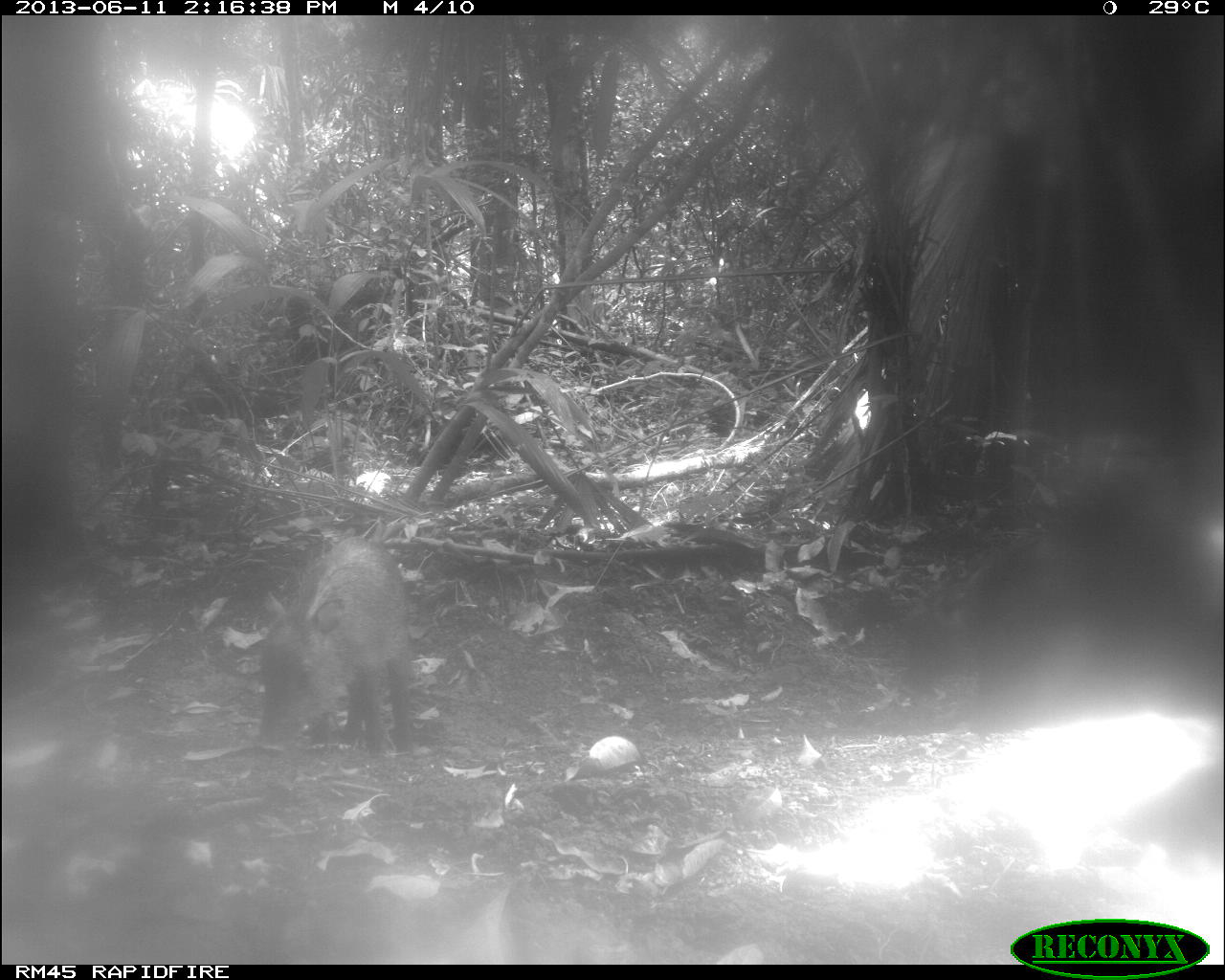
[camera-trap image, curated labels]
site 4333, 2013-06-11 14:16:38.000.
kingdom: Animalia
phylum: Chordata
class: Mammalia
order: Artiodactyla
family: Tayassuidae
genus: Tayassu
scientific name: Tayassu pecari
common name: white-lipped peccary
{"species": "Tayassu pecari (white-lipped peccary)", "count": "4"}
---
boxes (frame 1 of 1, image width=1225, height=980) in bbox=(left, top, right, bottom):
tayassu pecari: bbox=(253, 536, 416, 759)